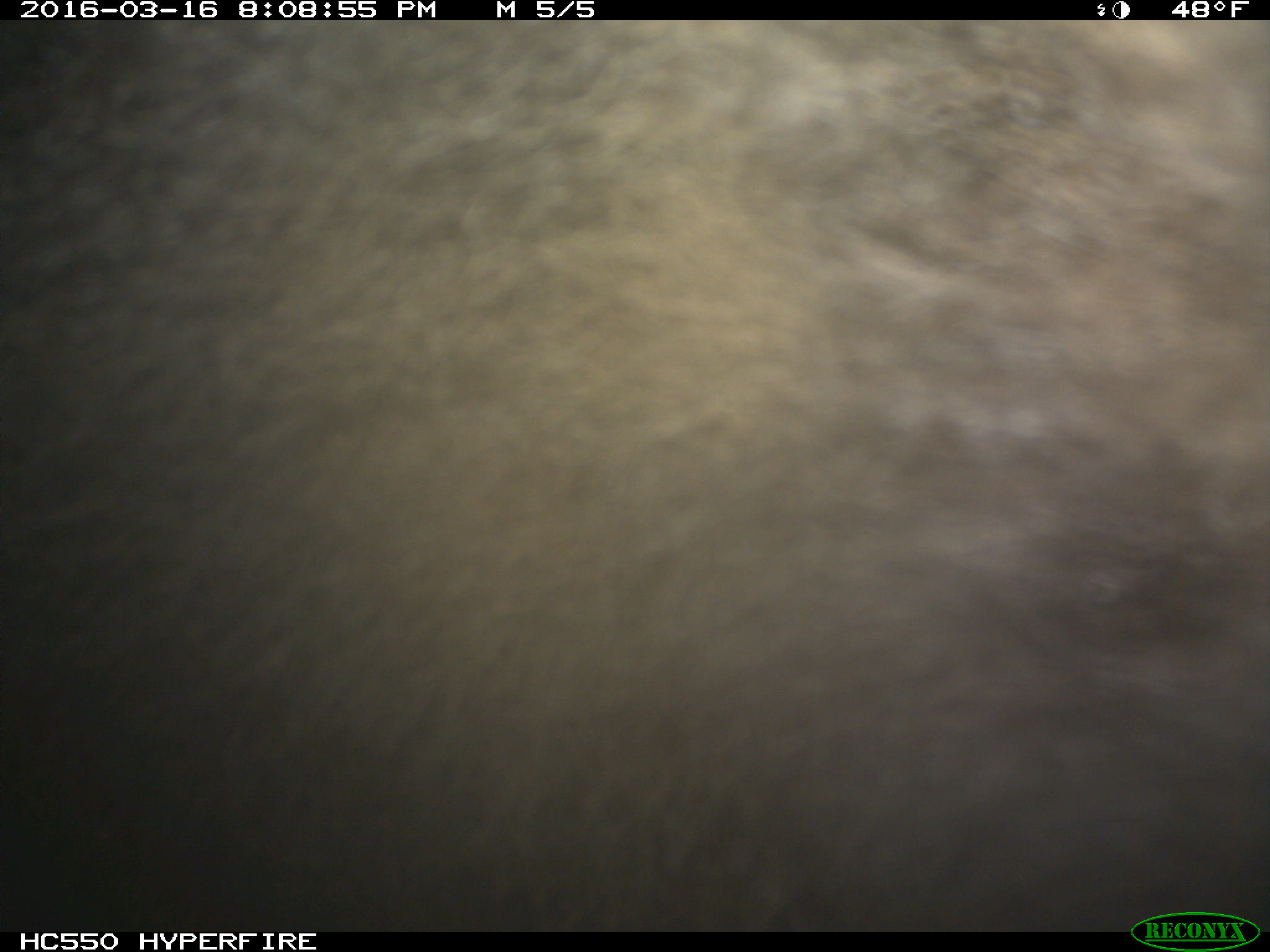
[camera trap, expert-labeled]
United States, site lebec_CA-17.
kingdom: Animalia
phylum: Chordata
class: Mammalia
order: Carnivora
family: Ursidae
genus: Ursus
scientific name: Ursus americanus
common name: american black bear